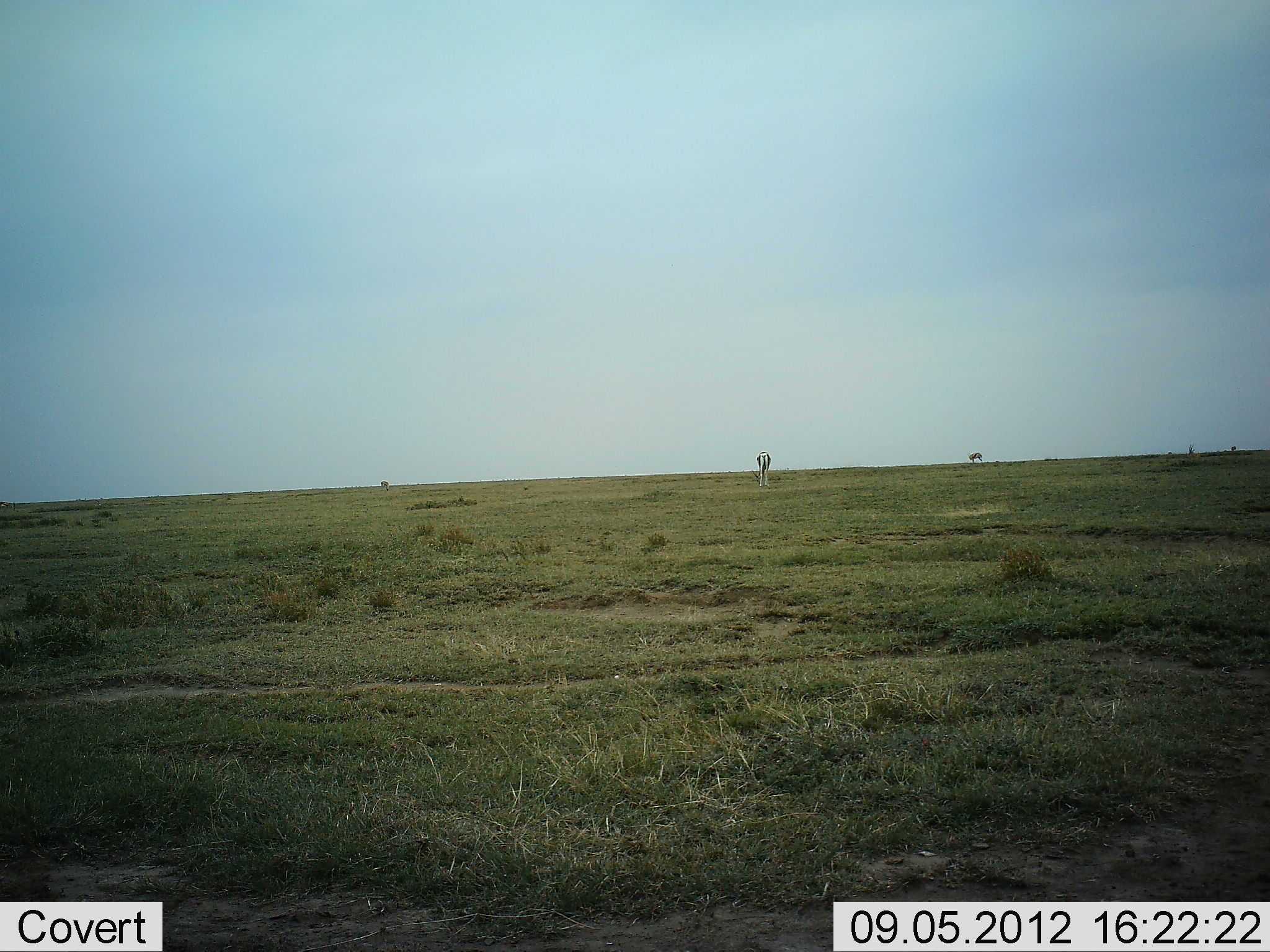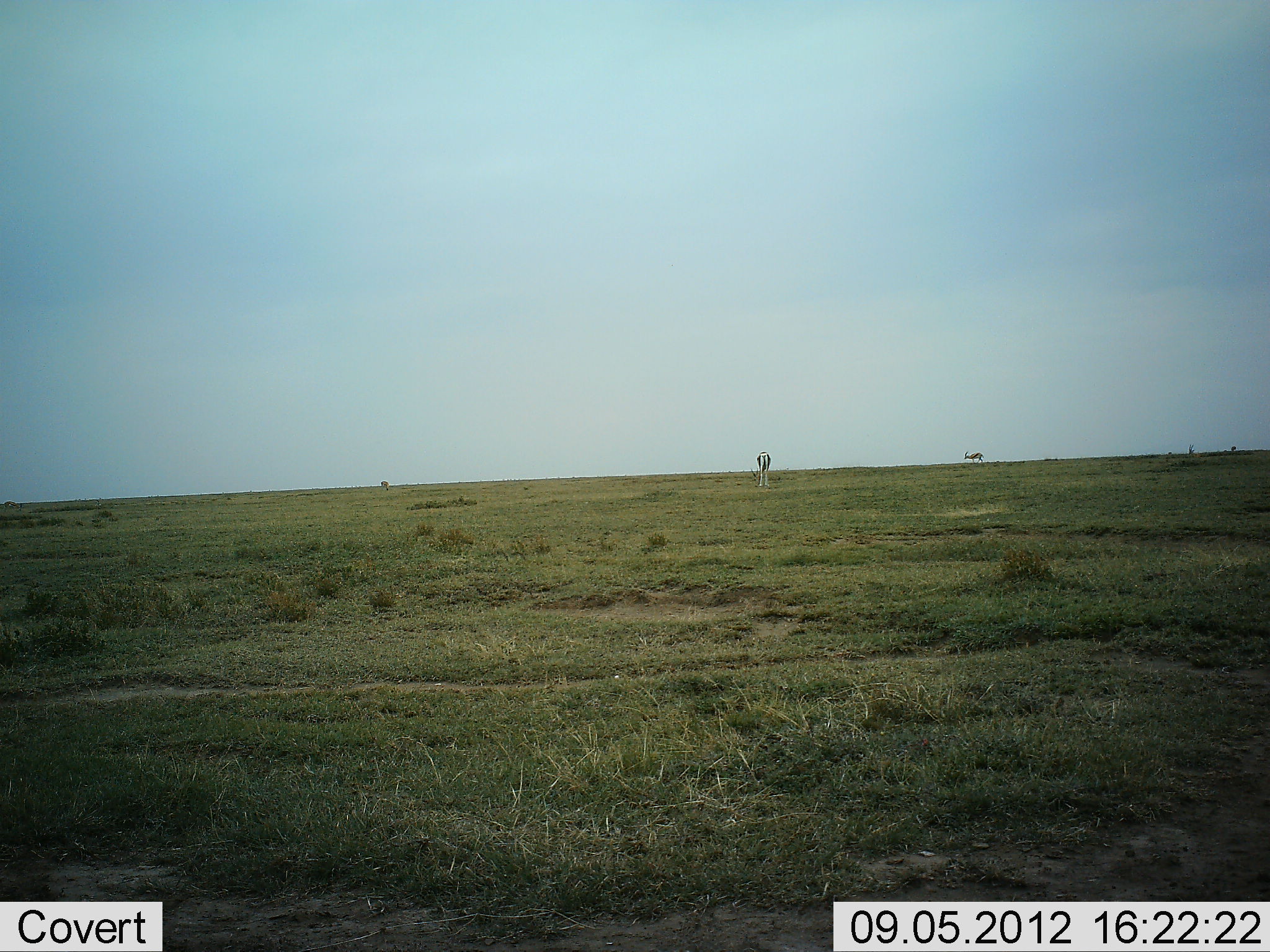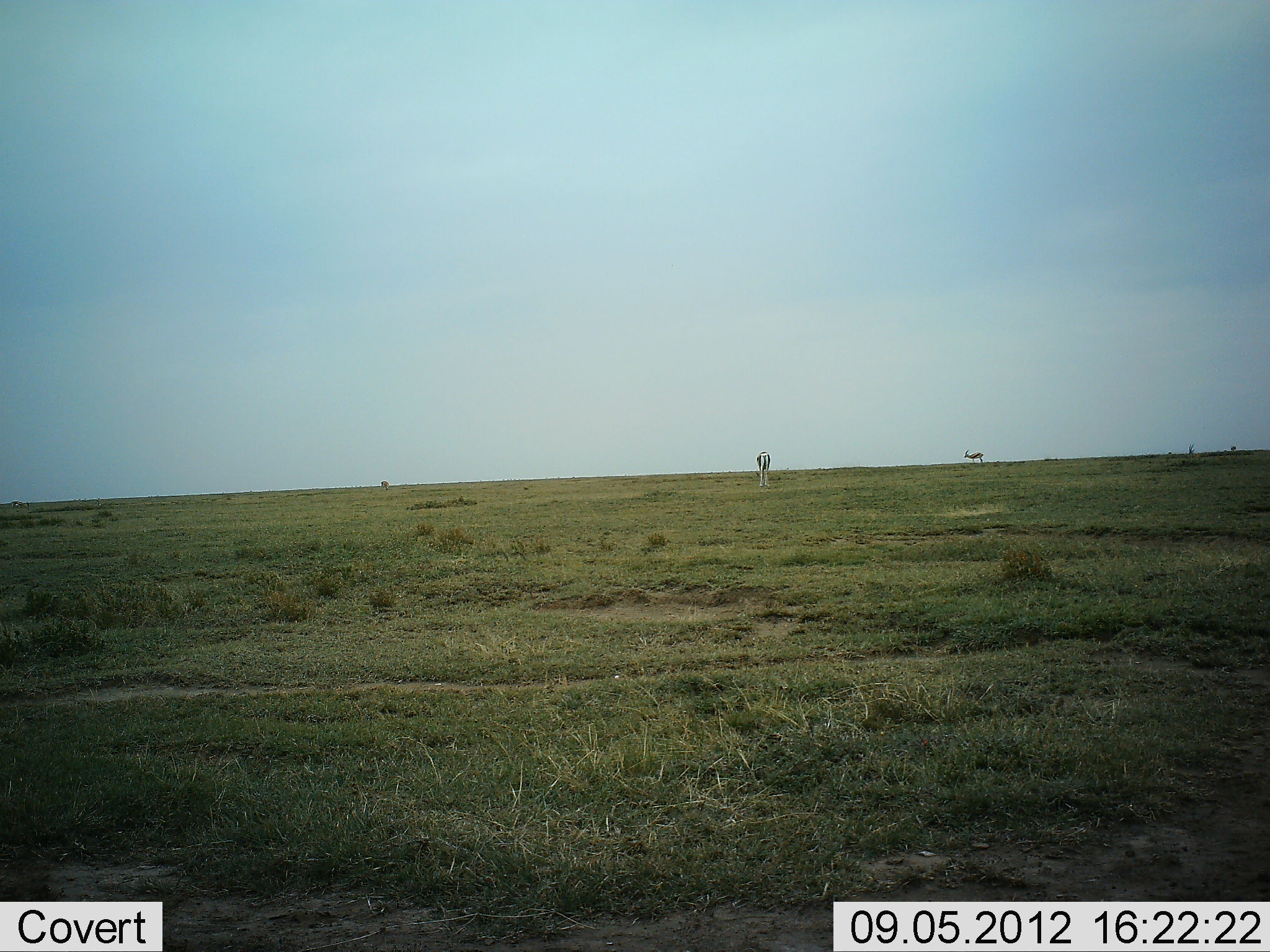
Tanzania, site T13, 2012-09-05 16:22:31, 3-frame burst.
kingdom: Animalia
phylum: Chordata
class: Mammalia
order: Artiodactyla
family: Bovidae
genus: Nanger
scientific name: Nanger granti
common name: grant's gazelle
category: gazellegrants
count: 3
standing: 75%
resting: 0%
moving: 25%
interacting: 0%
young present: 0%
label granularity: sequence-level